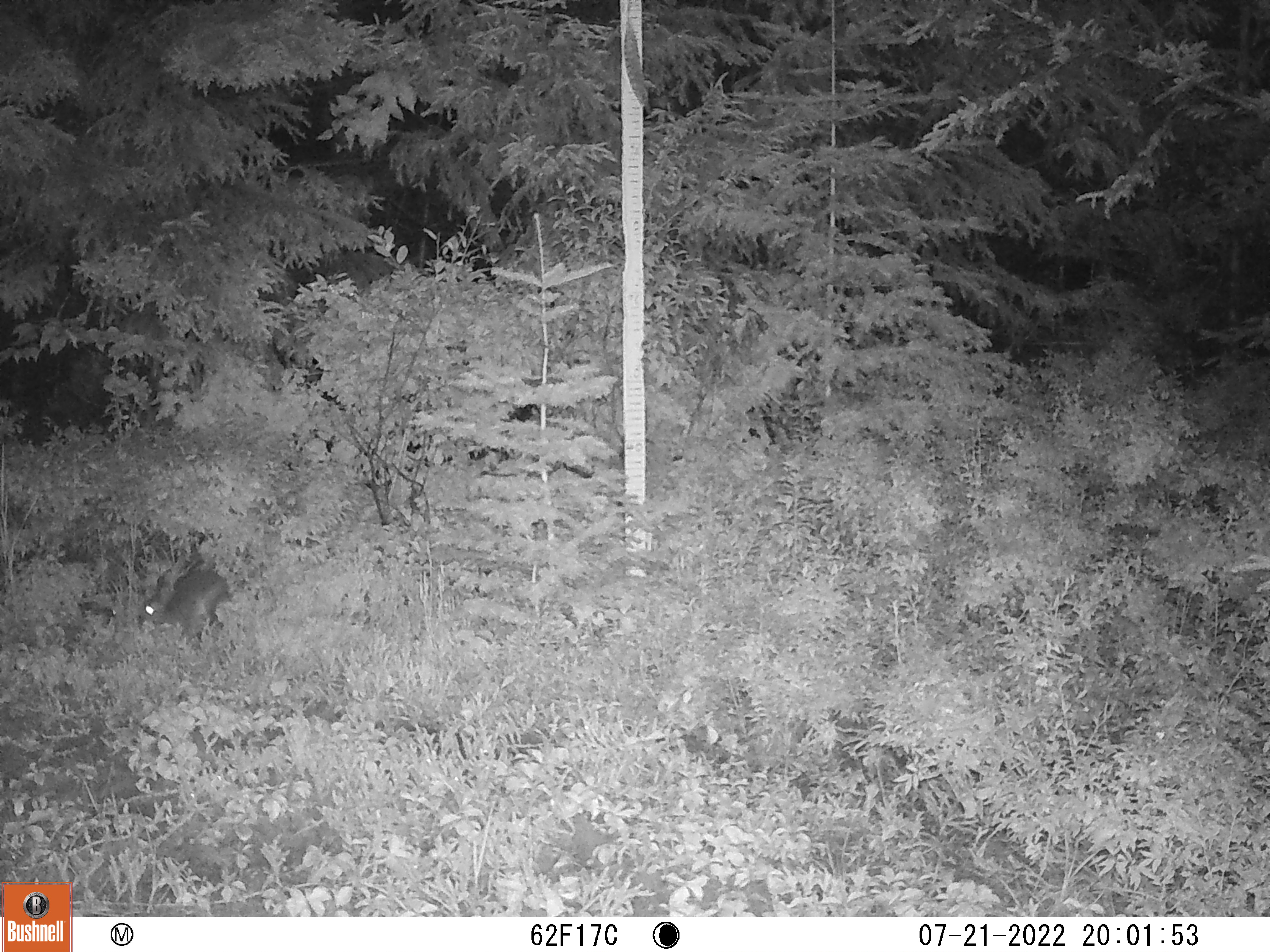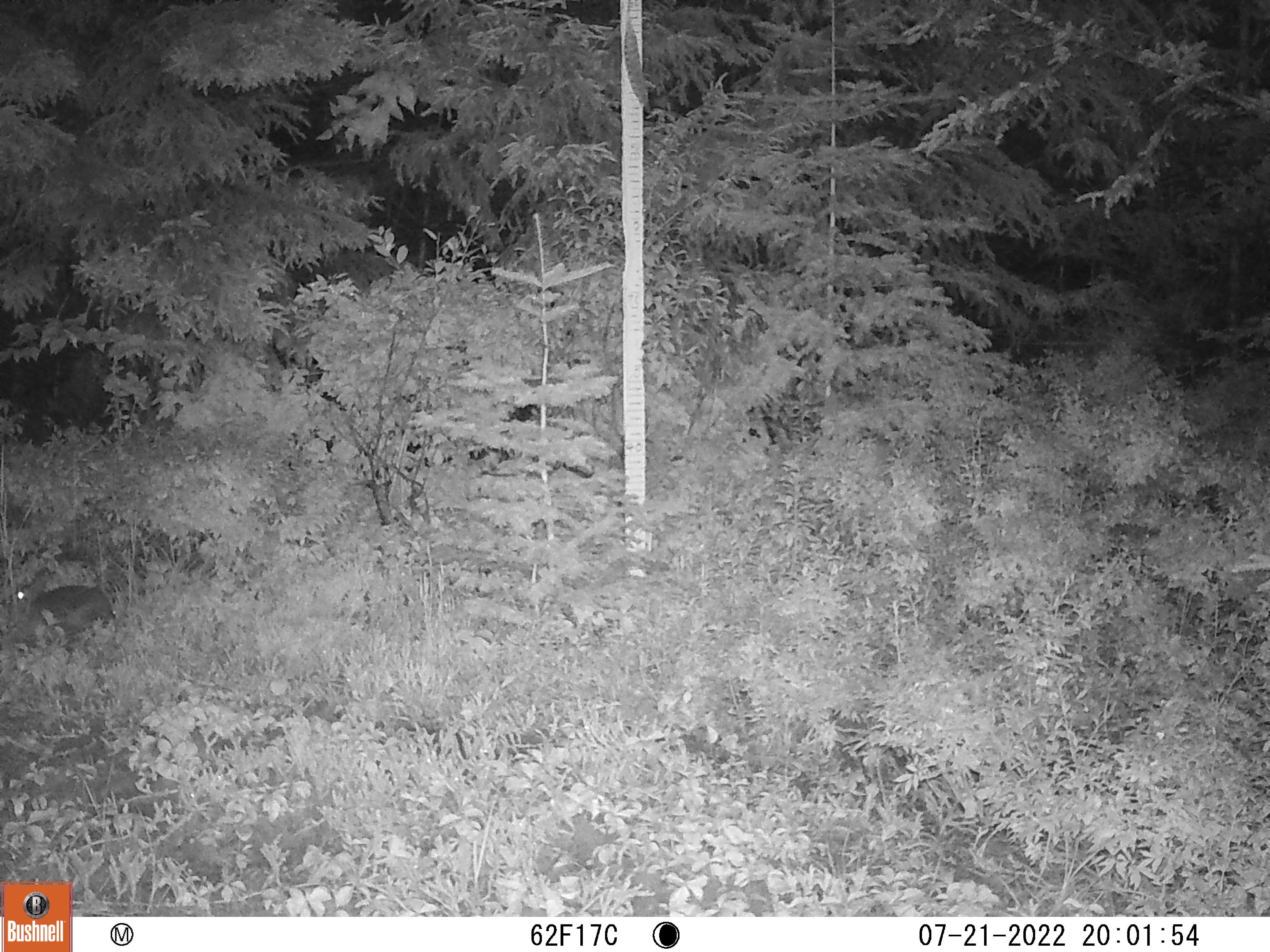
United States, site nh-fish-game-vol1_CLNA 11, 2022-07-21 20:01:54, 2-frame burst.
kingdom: Animalia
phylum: Chordata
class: Mammalia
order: Lagomorpha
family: Leporidae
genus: Lepus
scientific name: Lepus americanus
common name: snowshoe hare